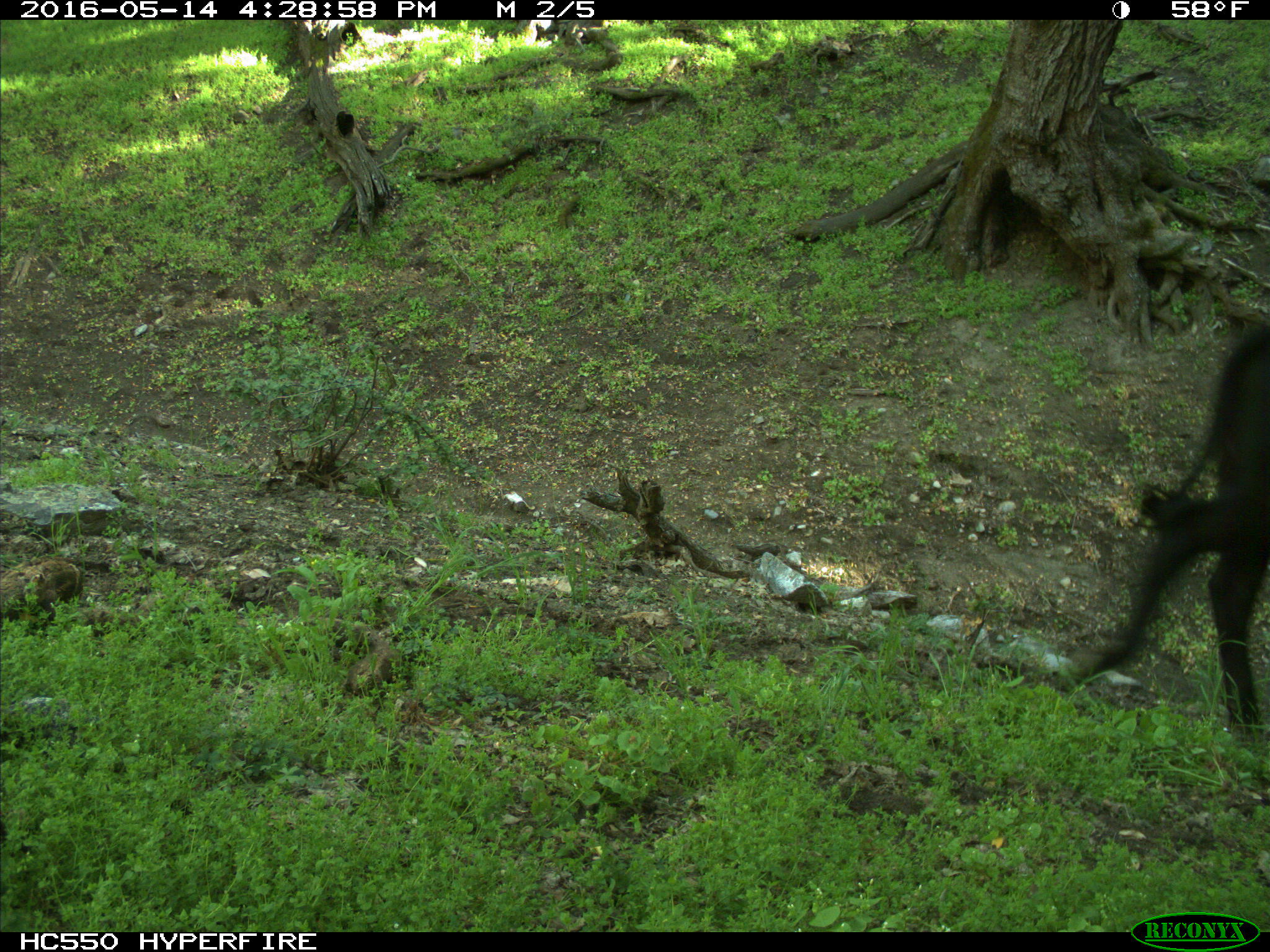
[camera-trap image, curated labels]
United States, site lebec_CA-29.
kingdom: Animalia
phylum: Chordata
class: Mammalia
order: Artiodactyla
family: Bovidae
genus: Bos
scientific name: Bos taurus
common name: domestic cow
Bos taurus (domestic cow).